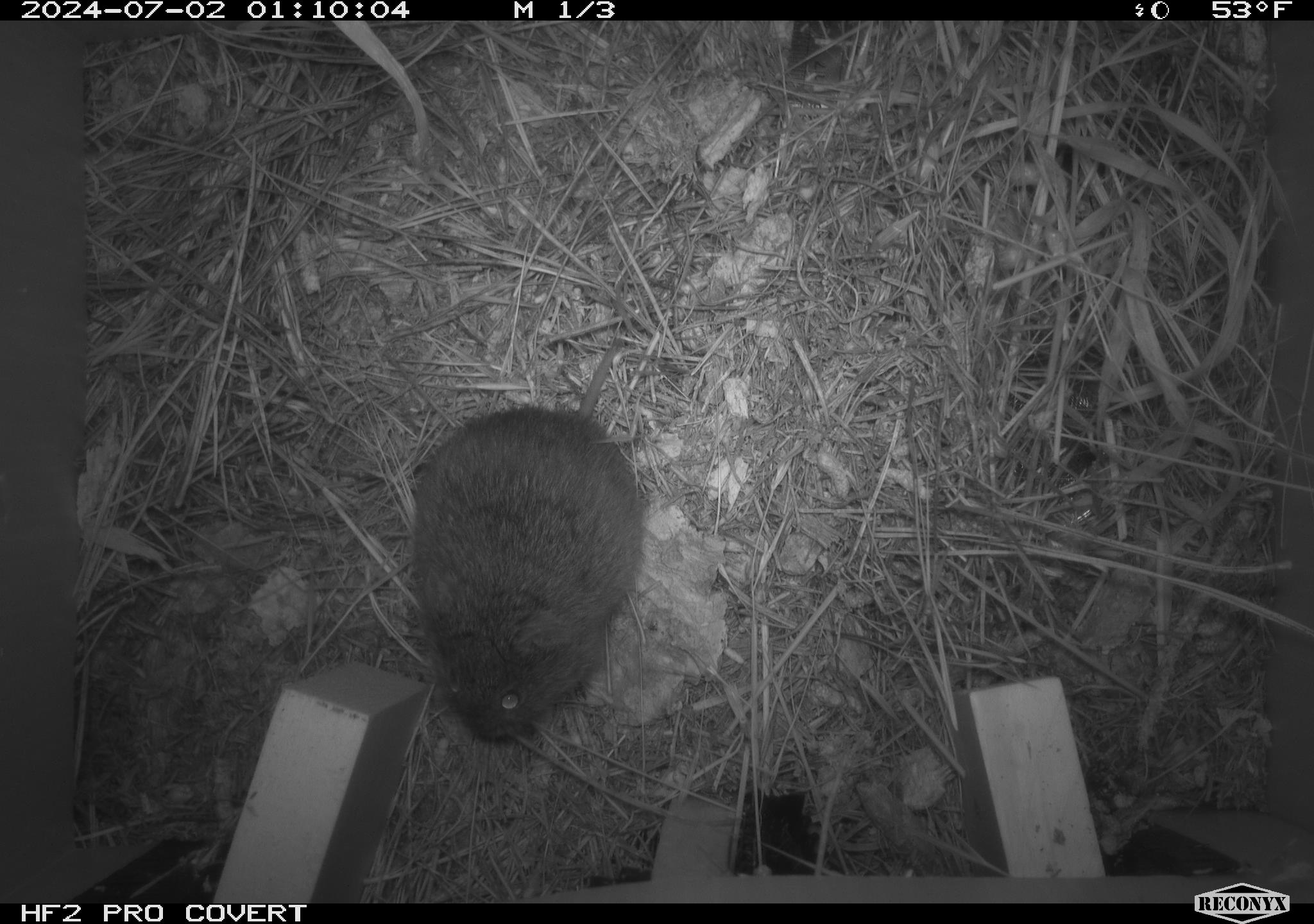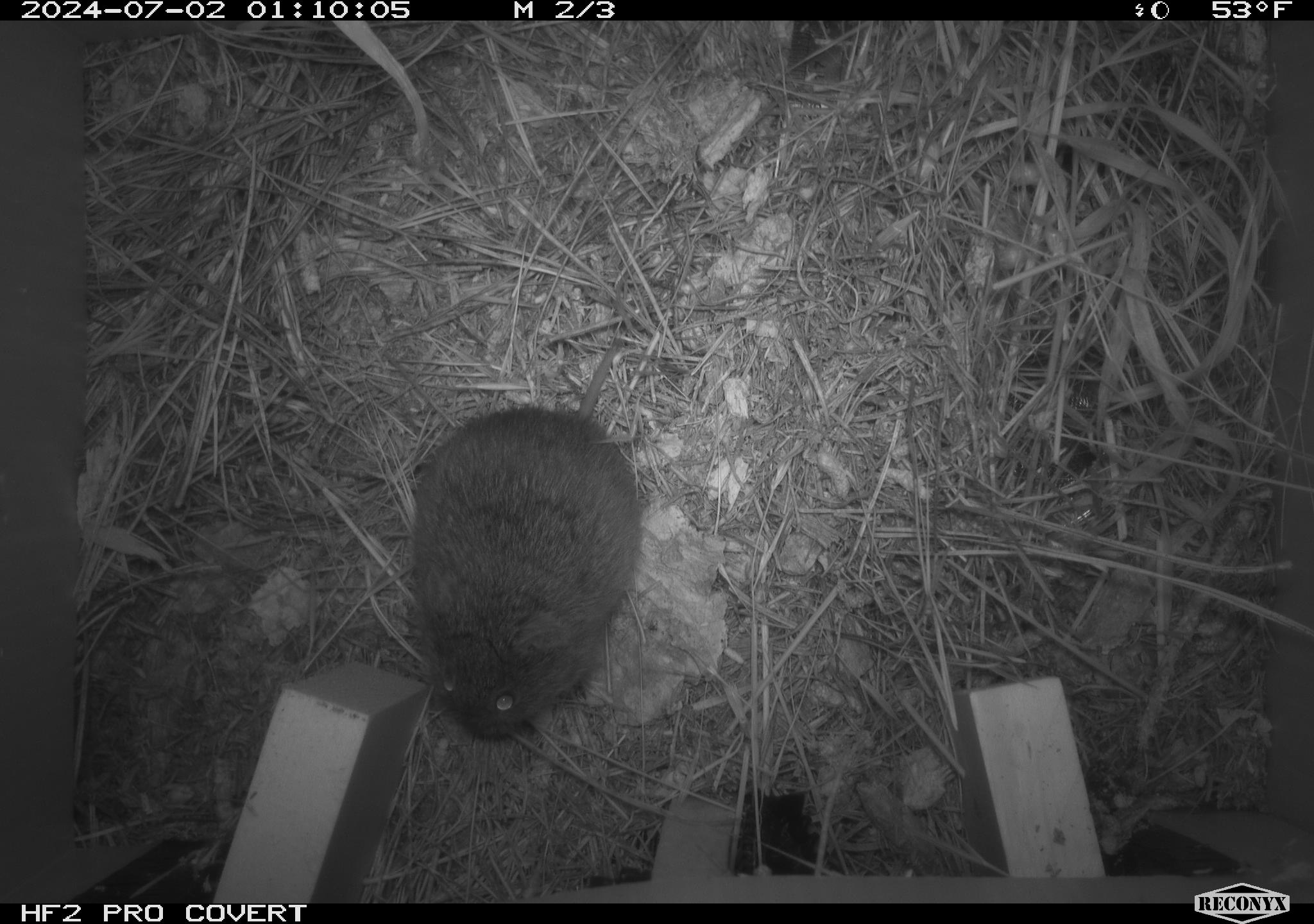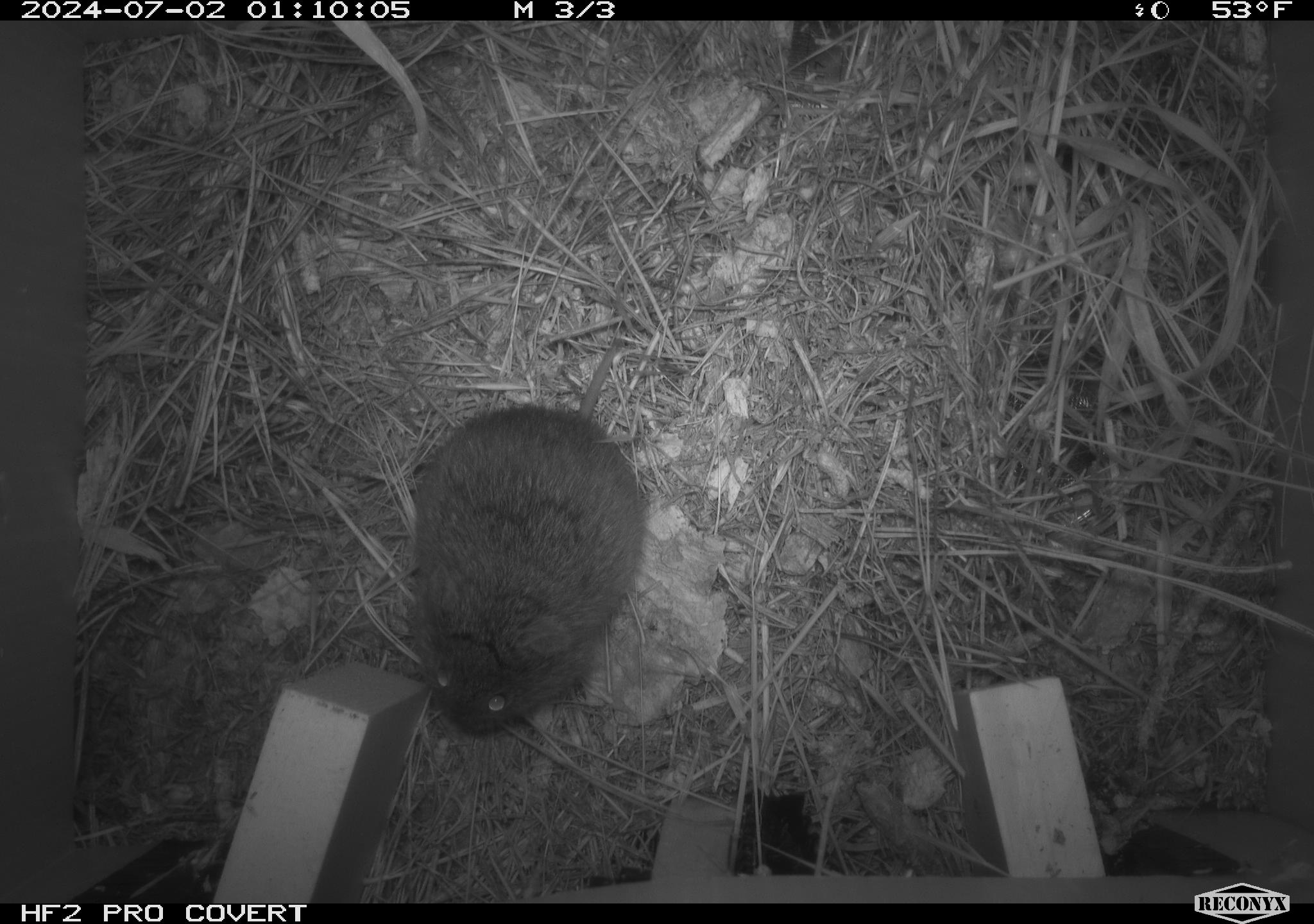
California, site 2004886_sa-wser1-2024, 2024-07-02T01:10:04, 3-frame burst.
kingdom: Animalia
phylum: Chordata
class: Mammalia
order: Rodentia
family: Cricetidae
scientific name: Arvicolinae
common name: voles, lemmings, and muskrats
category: arvicolinae subfamily